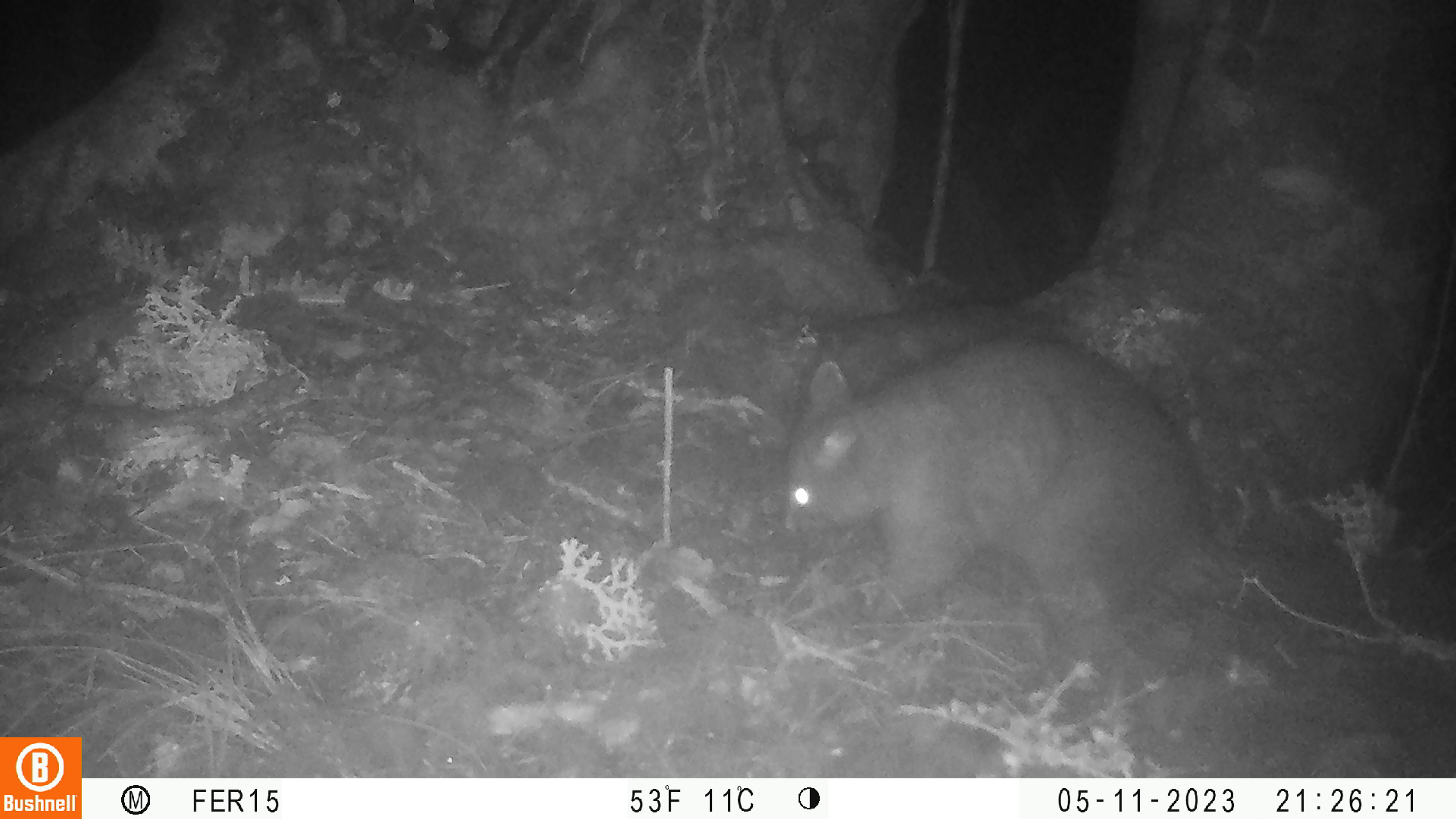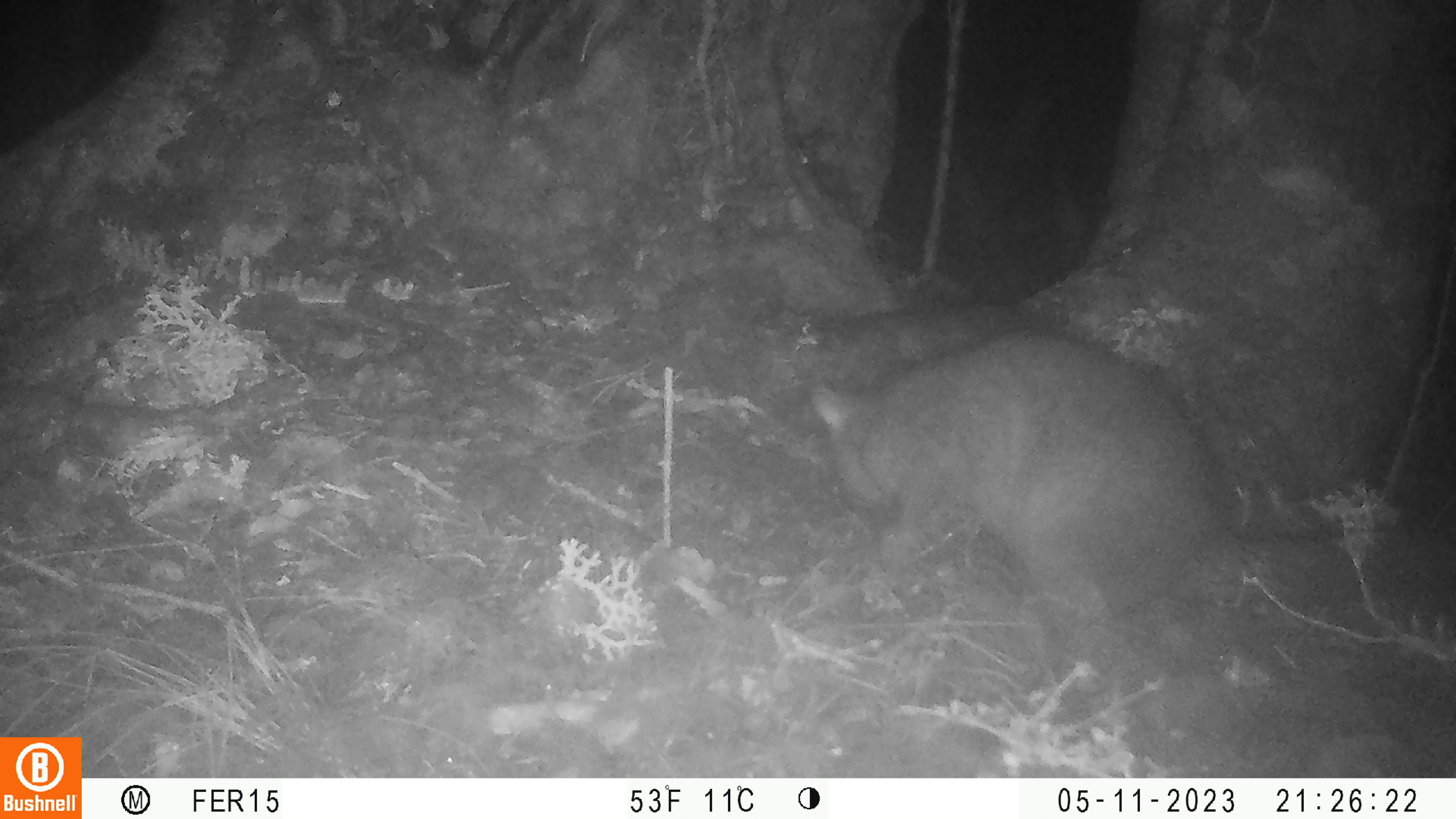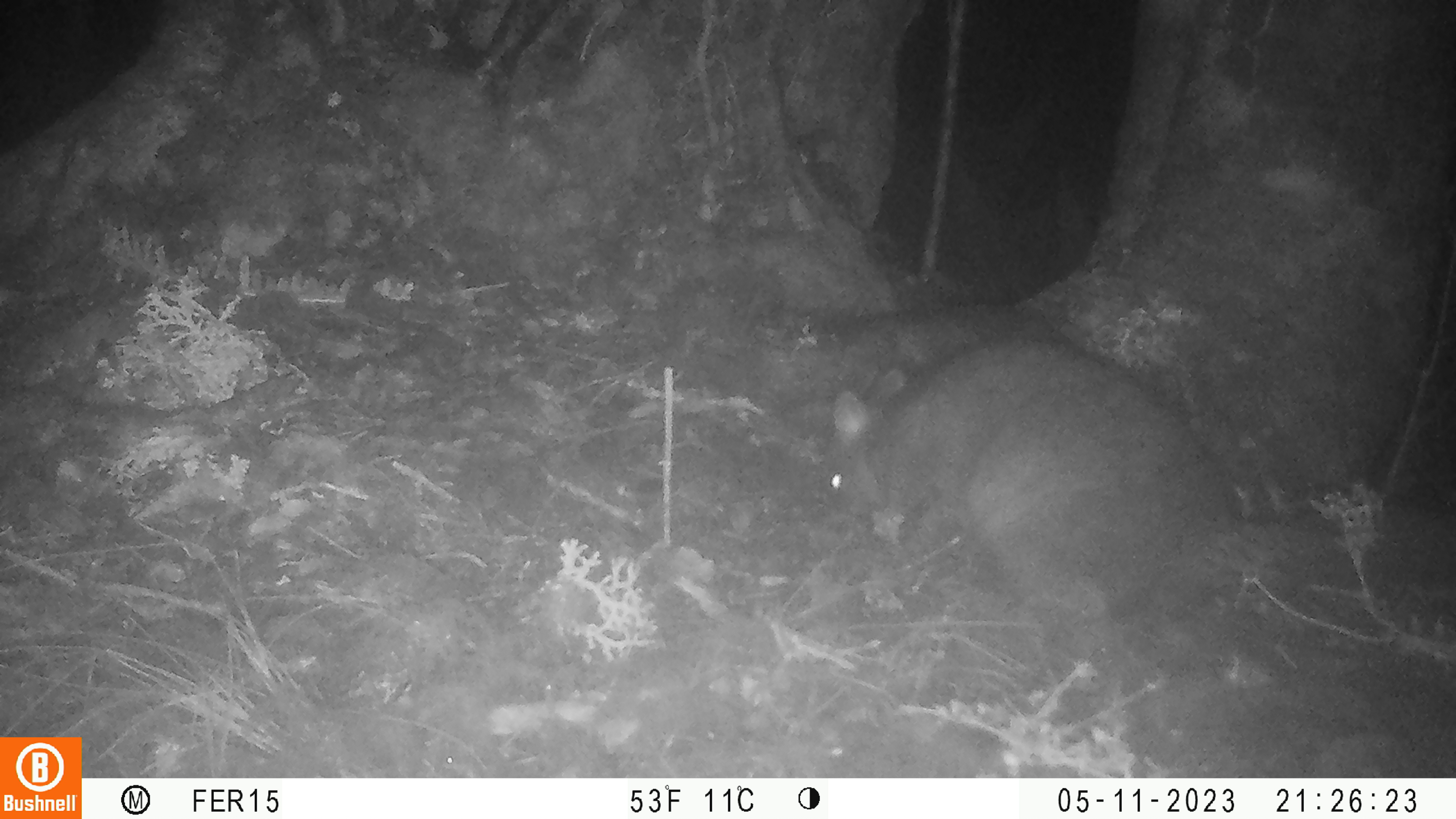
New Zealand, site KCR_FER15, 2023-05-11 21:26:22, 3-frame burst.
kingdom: Animalia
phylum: Chordata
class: Mammalia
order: Diprotodontia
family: Phalangeridae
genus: Trichosurus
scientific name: Trichosurus vulpecula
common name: common brushtail possum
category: possum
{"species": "possum (common brushtail possum) (Trichosurus vulpecula)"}